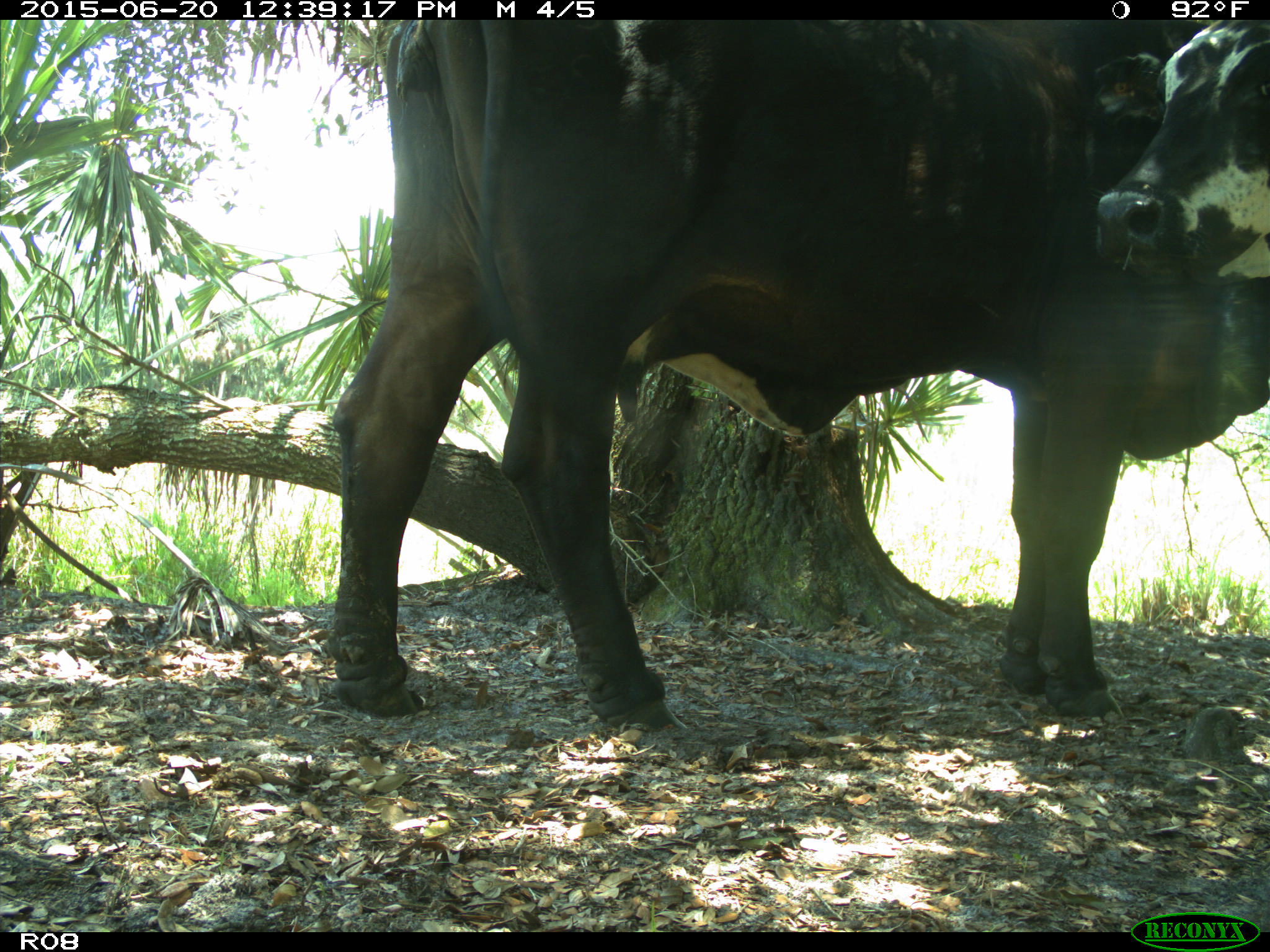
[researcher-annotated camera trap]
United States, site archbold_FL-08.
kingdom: Animalia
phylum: Chordata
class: Mammalia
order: Artiodactyla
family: Bovidae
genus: Bos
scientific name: Bos taurus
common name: domestic cow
Bos taurus (domestic cow).